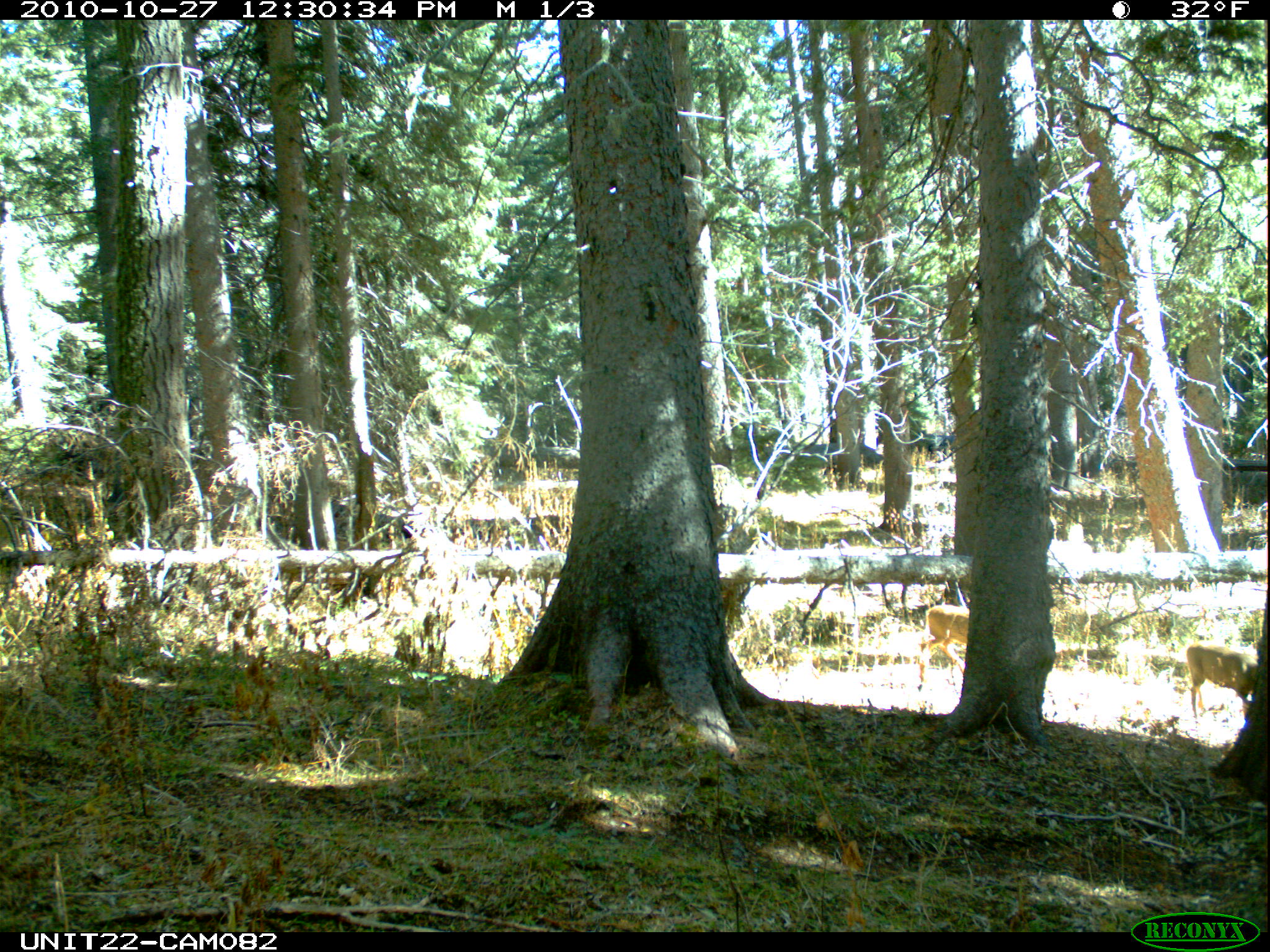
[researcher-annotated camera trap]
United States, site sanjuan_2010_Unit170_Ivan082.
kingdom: Animalia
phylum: Chordata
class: Mammalia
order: Artiodactyla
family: Cervidae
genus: Odocoileus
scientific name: Odocoileus hemionus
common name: mule deer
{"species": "Odocoileus hemionus (mule deer)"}